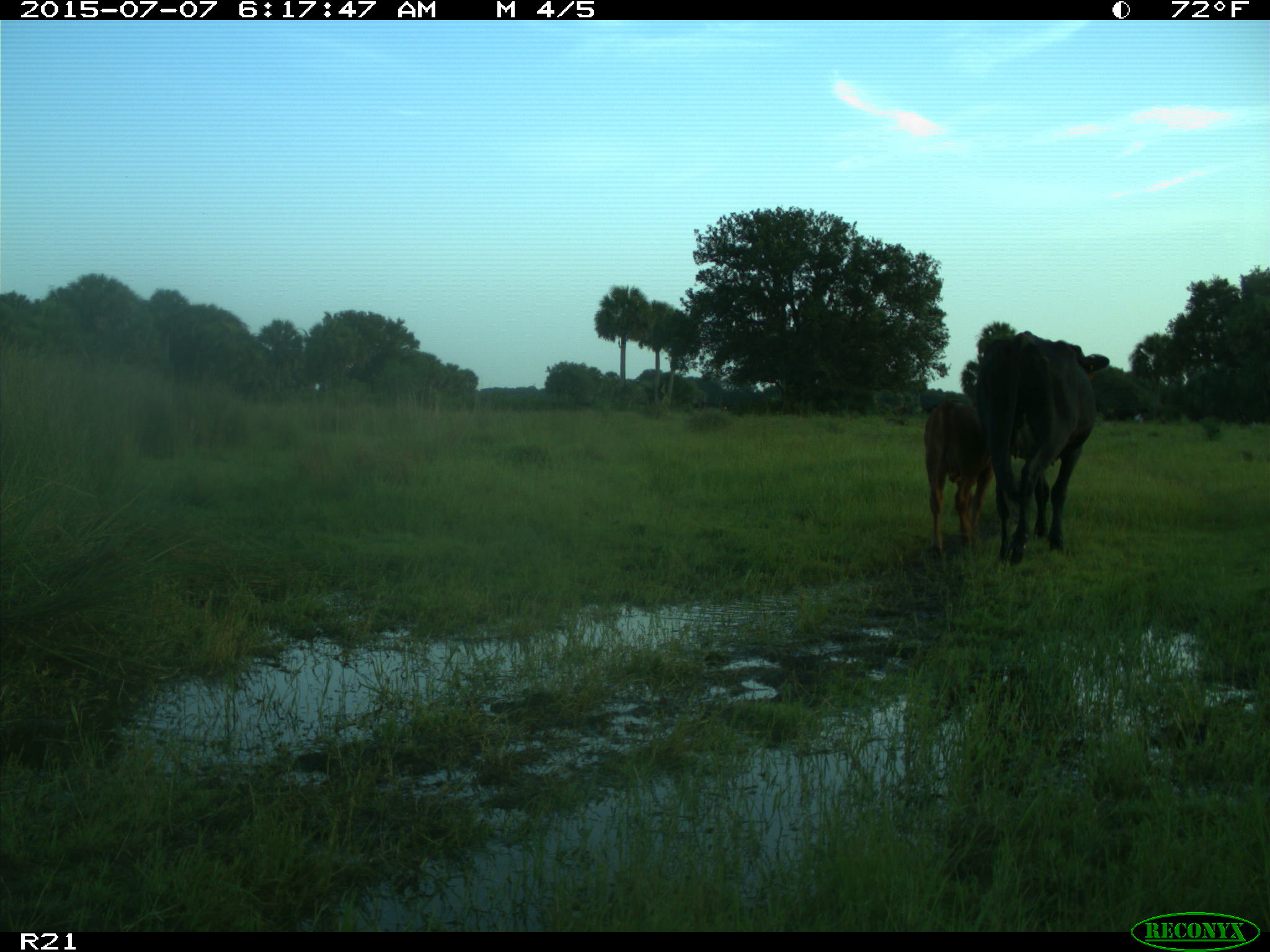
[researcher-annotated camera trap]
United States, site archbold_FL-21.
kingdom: Animalia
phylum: Chordata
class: Mammalia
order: Artiodactyla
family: Bovidae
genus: Bos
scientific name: Bos taurus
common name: domestic cow